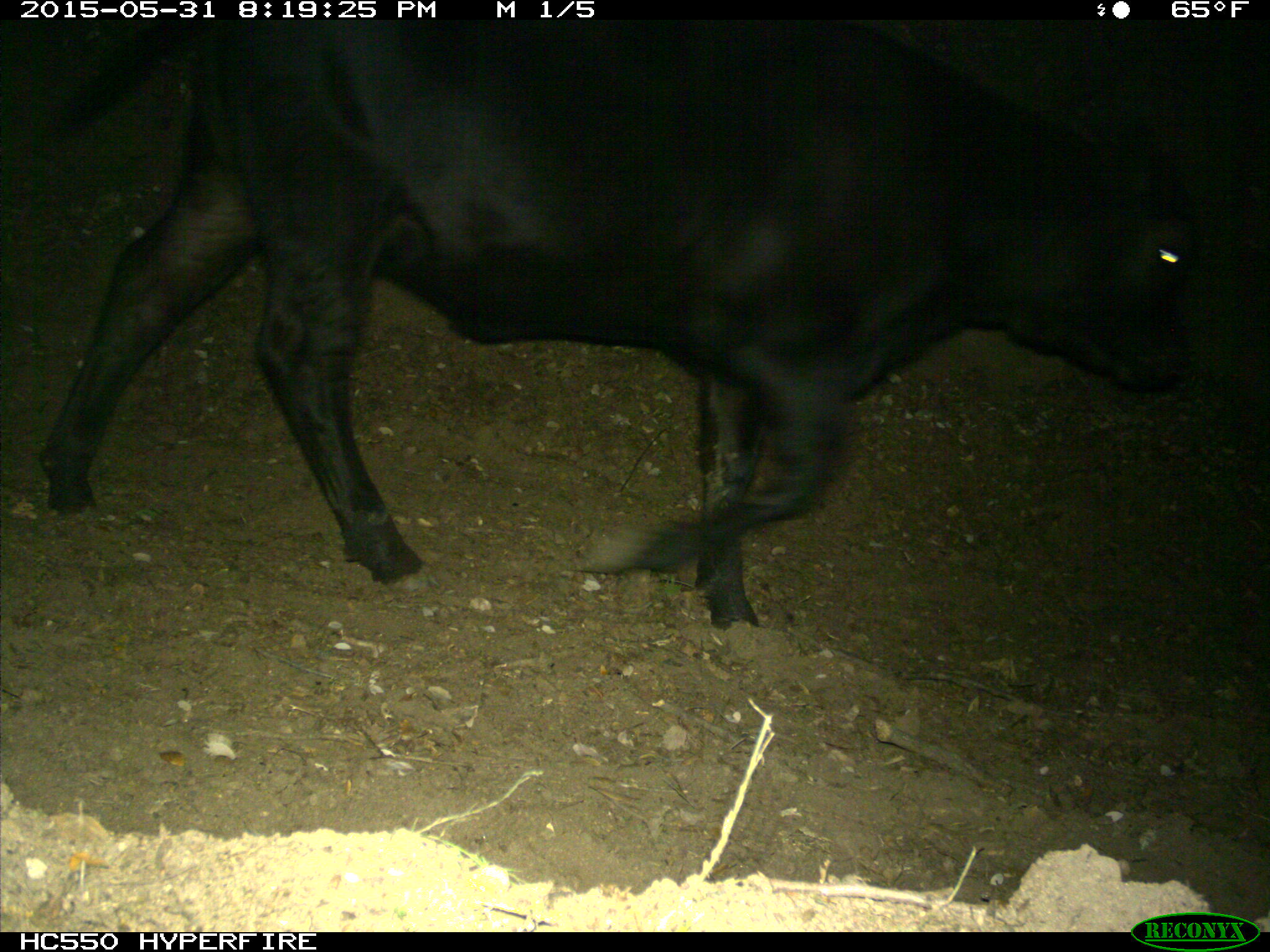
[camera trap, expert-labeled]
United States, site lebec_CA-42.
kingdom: Animalia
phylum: Chordata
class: Mammalia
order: Artiodactyla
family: Bovidae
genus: Bos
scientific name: Bos taurus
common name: domestic cow